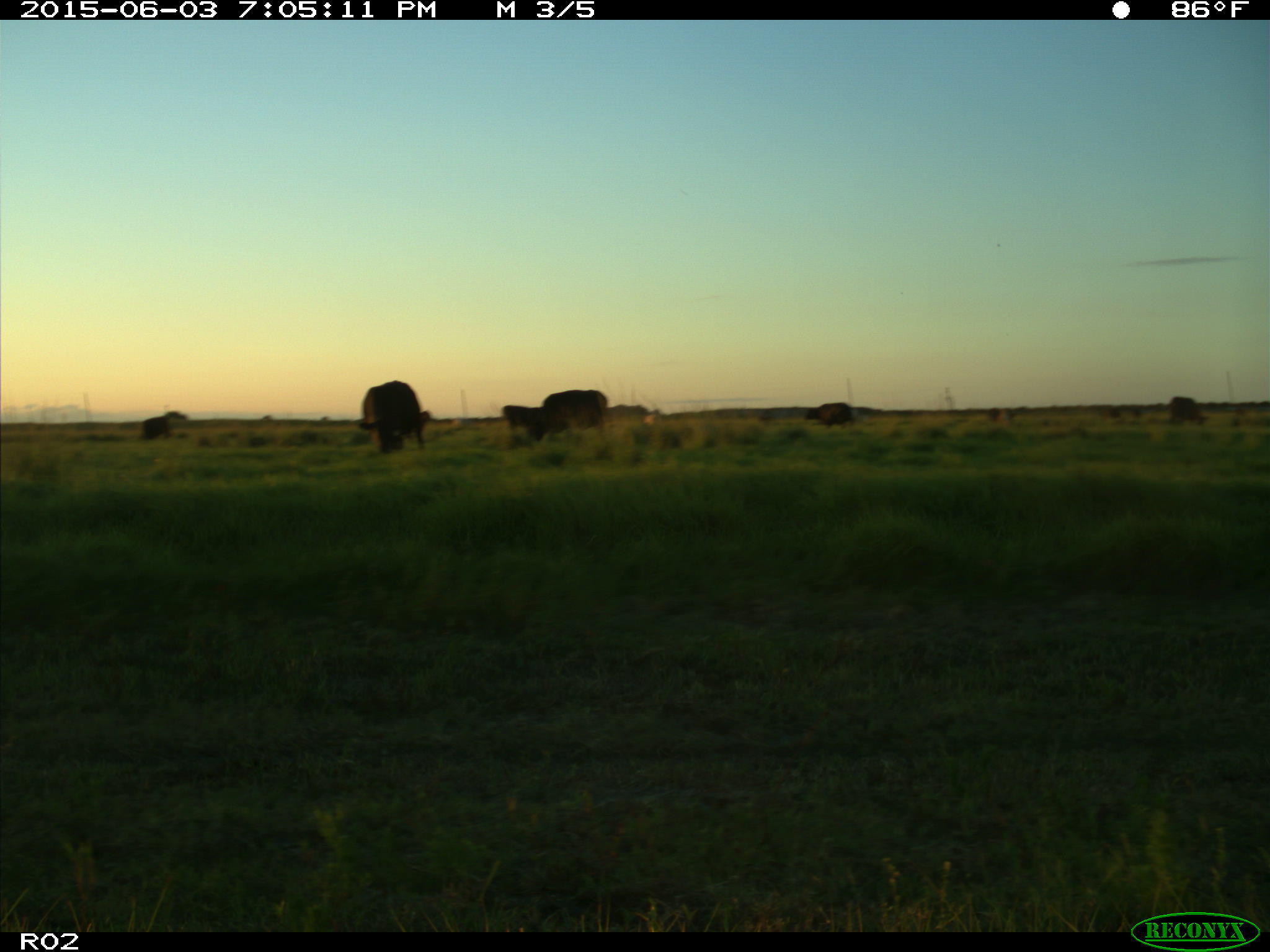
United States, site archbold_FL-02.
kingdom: Animalia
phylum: Chordata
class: Mammalia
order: Artiodactyla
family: Bovidae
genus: Bos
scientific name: Bos taurus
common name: domestic cow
Bos taurus (domestic cow).